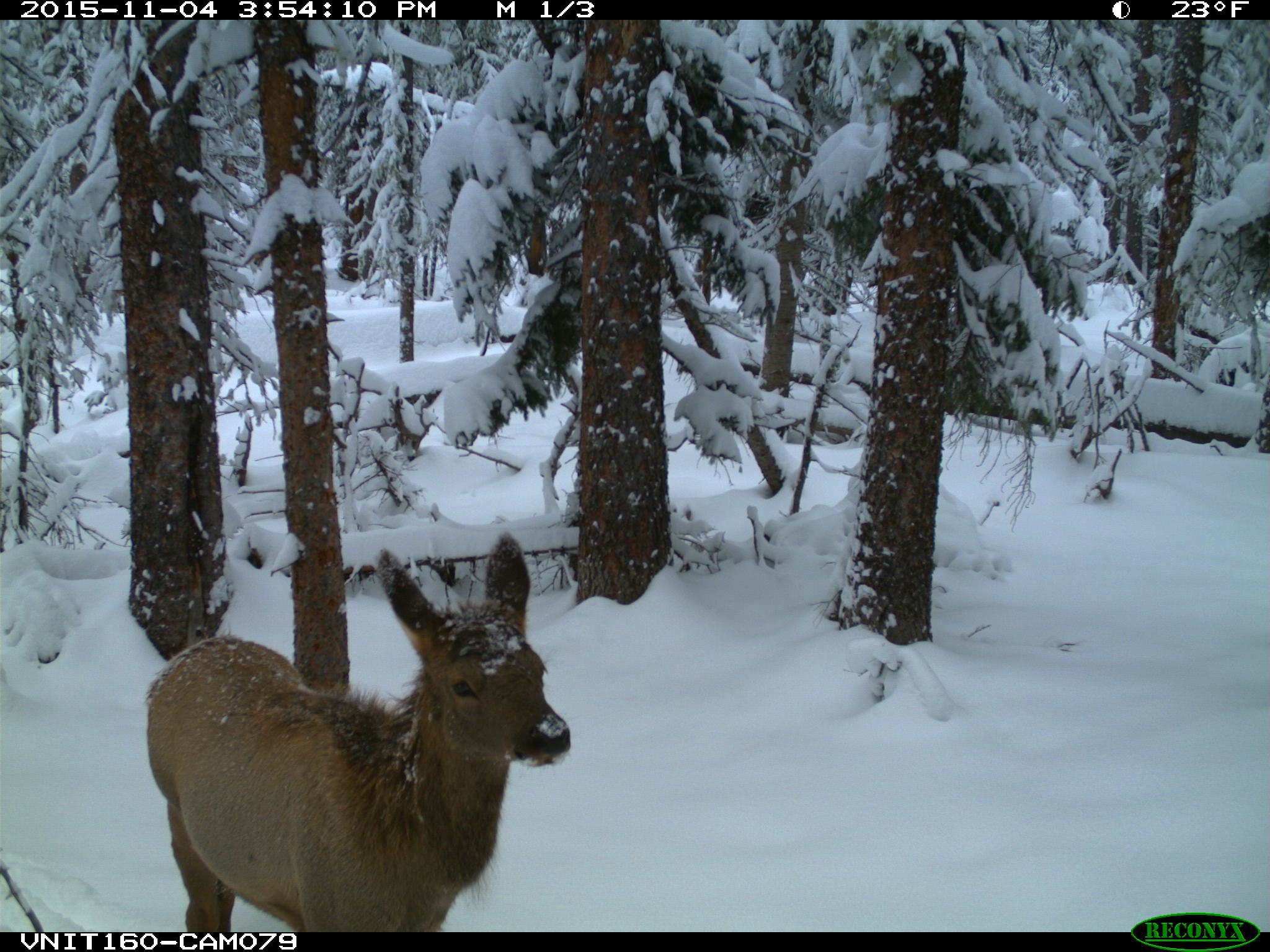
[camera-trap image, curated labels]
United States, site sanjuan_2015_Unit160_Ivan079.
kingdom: Animalia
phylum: Chordata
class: Mammalia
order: Artiodactyla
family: Cervidae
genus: Cervus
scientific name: Cervus elaphus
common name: red deer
Cervus elaphus (red deer).